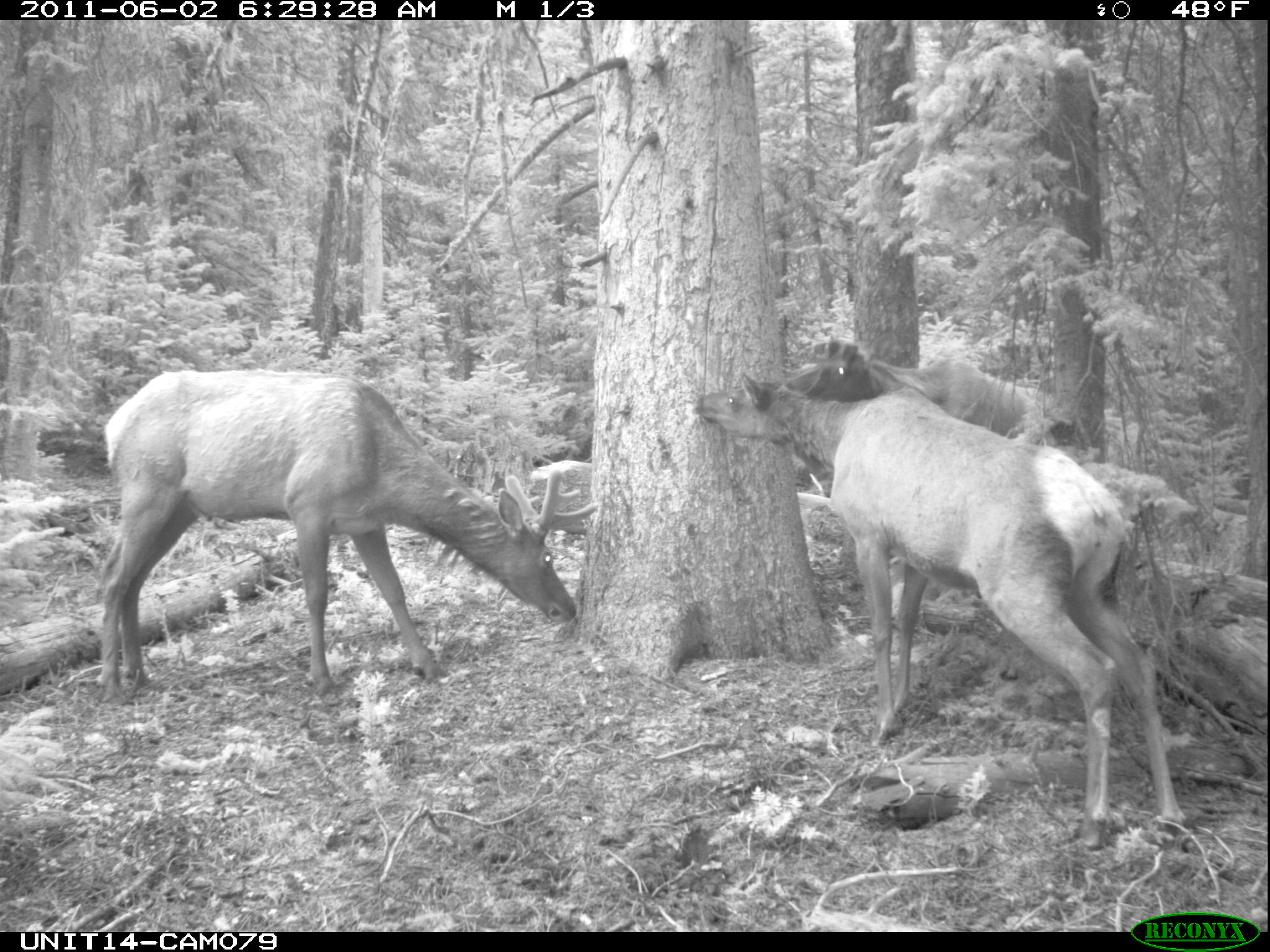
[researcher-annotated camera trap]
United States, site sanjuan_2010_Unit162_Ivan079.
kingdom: Animalia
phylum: Chordata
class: Mammalia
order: Artiodactyla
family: Cervidae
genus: Cervus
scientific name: Cervus elaphus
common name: red deer